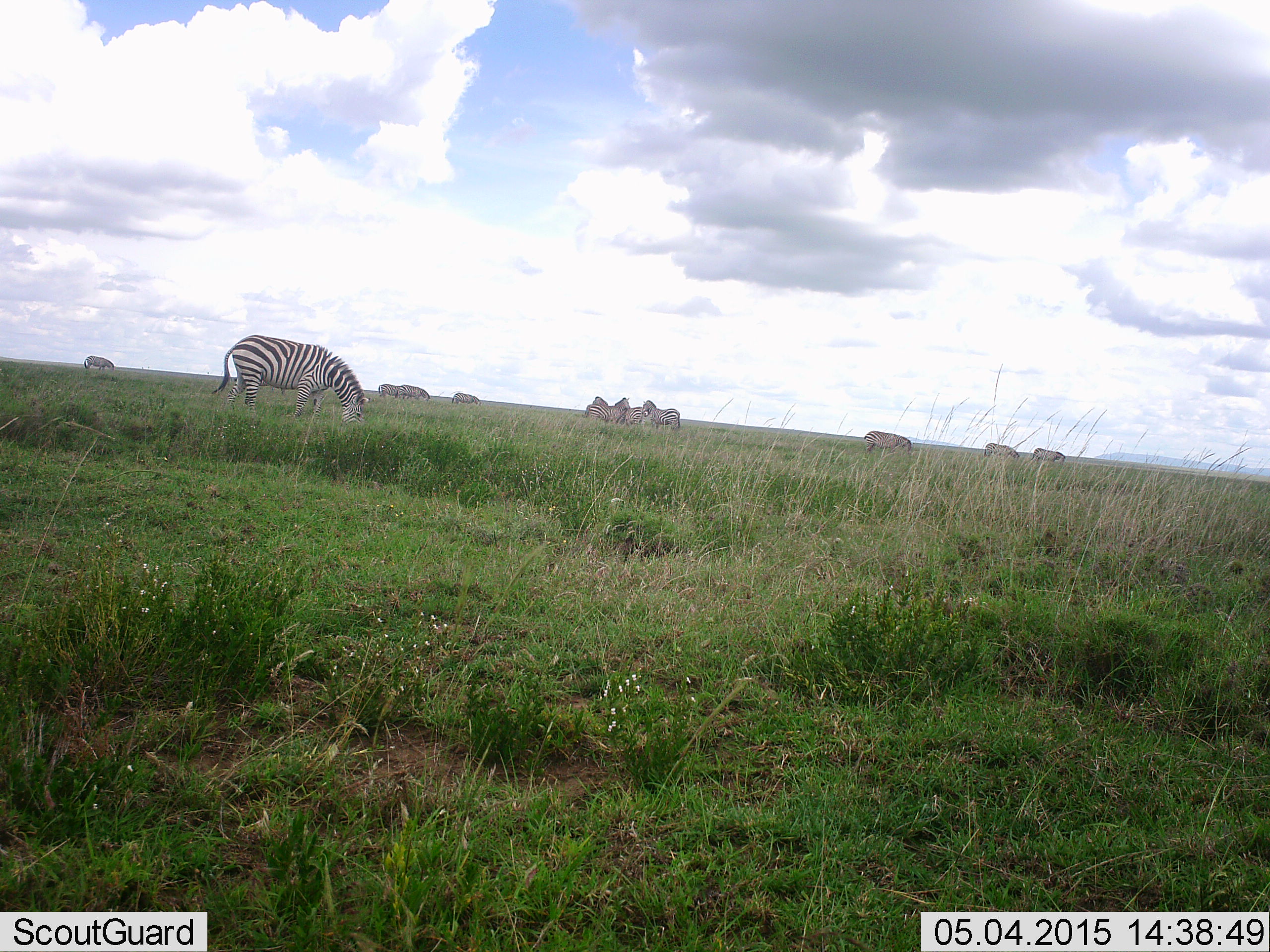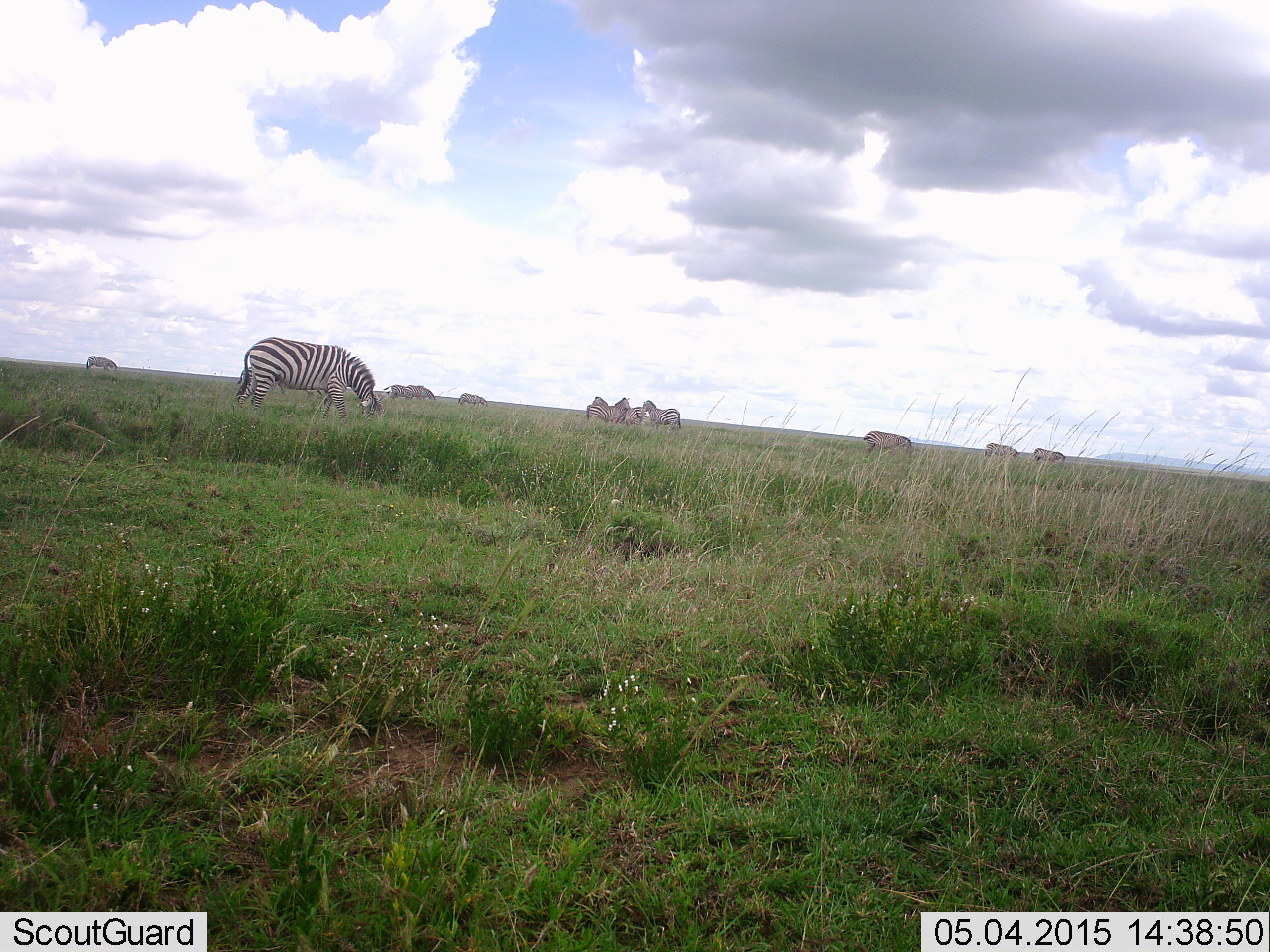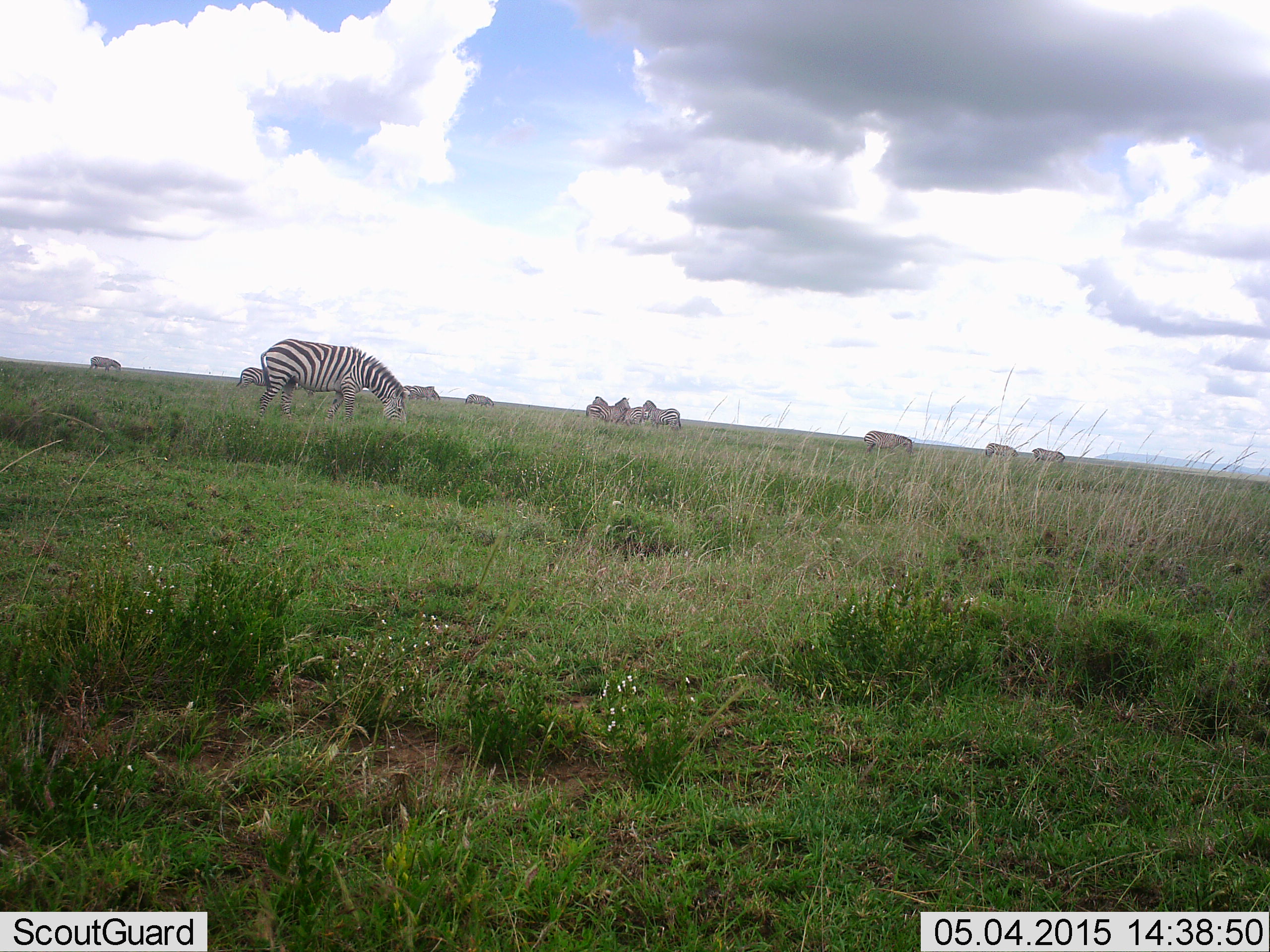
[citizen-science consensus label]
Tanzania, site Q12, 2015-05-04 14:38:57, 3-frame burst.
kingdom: Animalia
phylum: Chordata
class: Mammalia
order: Perissodactyla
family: Equidae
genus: Equus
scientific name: Equus quagga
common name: plains zebra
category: zebra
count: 11-50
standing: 60%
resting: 0%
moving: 40%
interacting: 0%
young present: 0%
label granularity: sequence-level